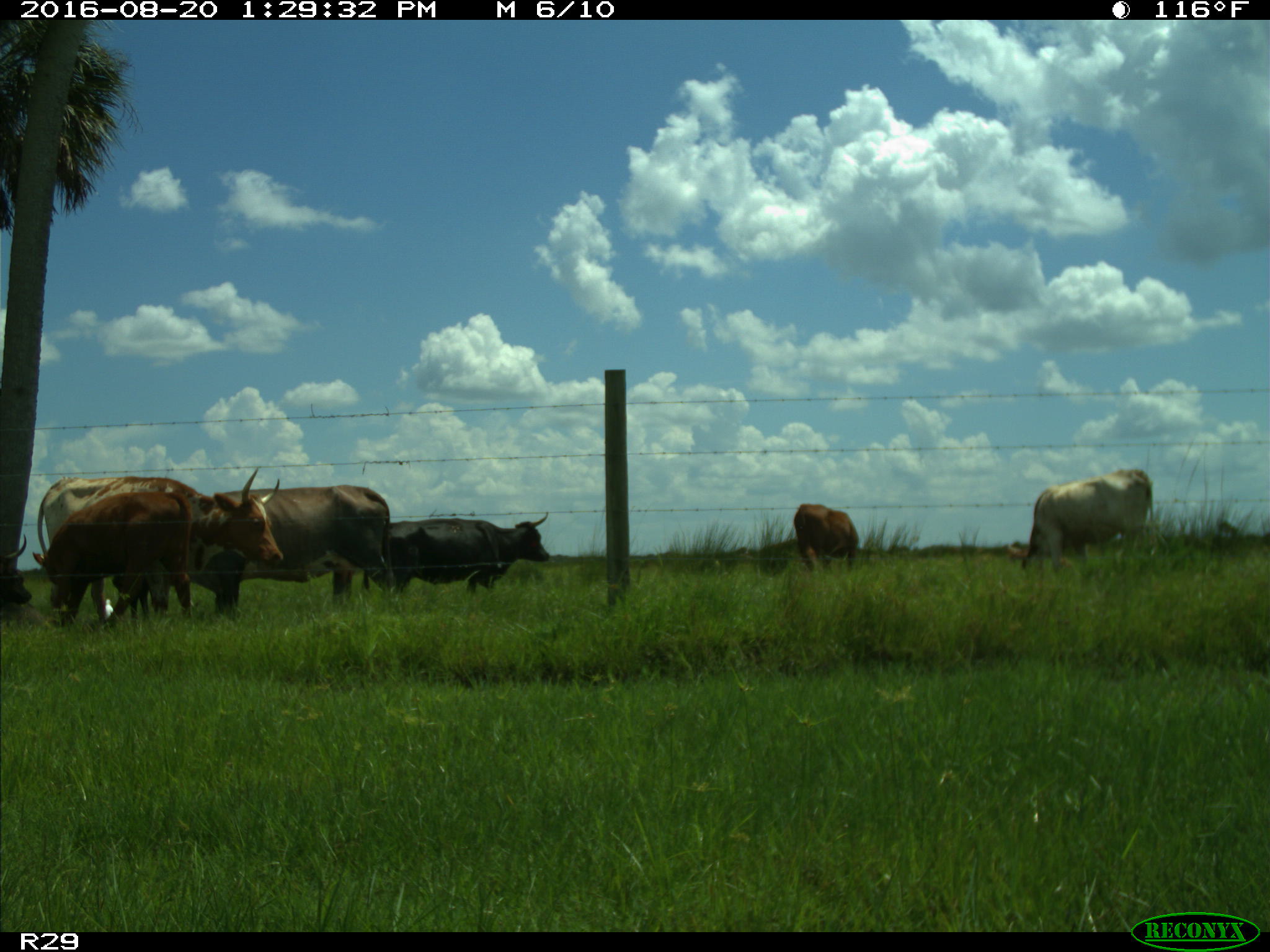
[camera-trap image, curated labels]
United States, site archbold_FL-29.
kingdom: Animalia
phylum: Chordata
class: Mammalia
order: Artiodactyla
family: Bovidae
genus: Bos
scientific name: Bos taurus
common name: domestic cow